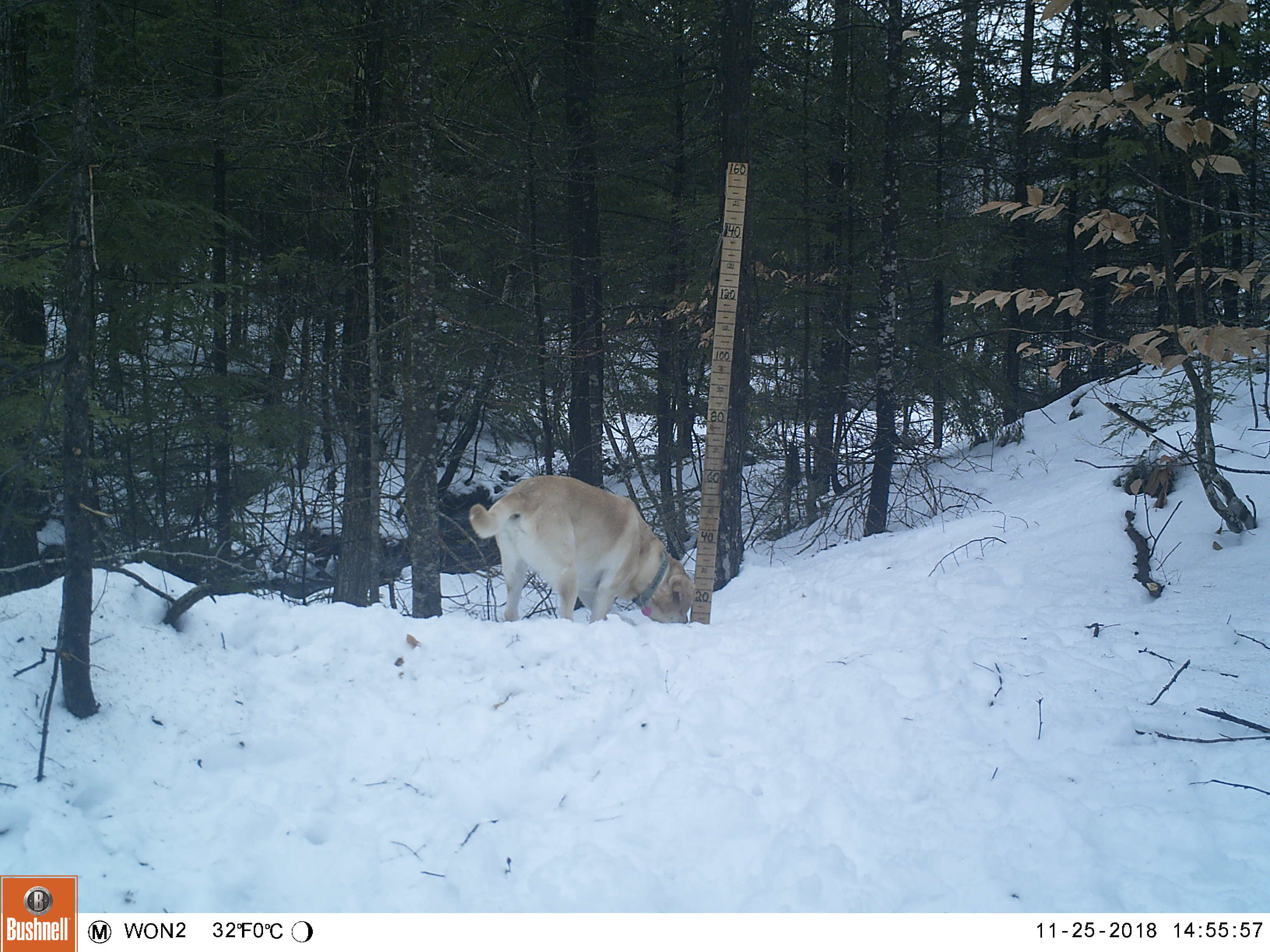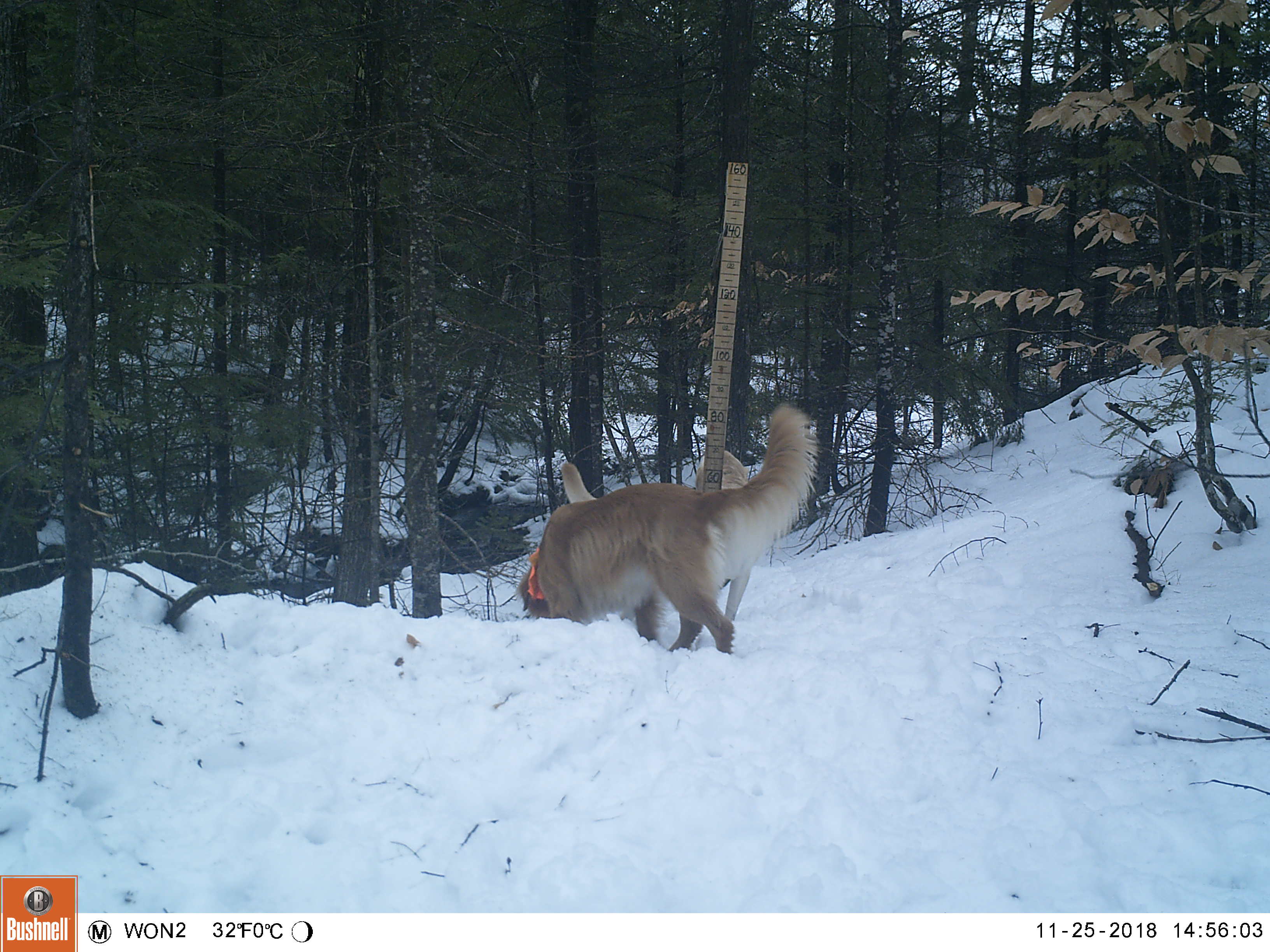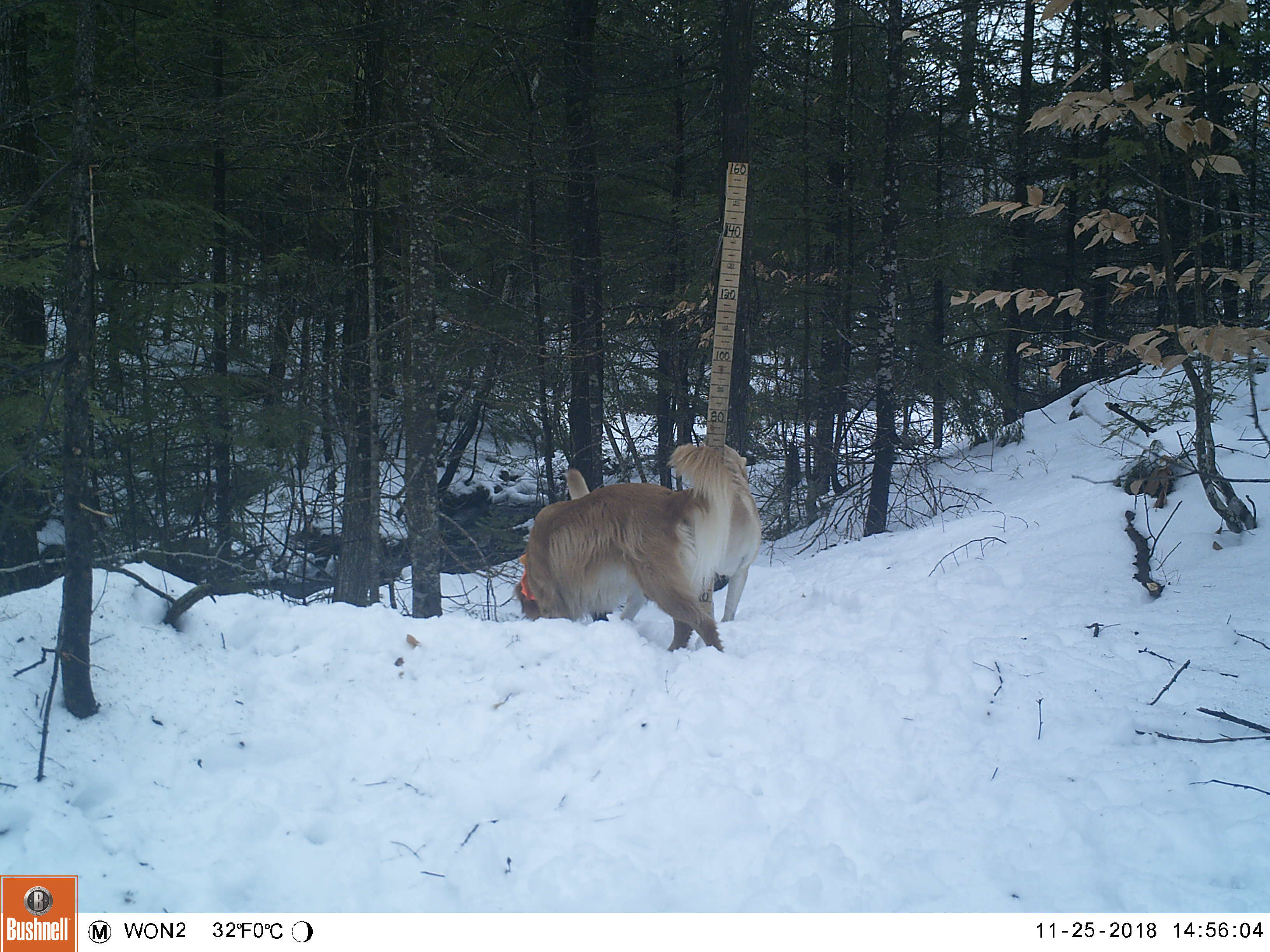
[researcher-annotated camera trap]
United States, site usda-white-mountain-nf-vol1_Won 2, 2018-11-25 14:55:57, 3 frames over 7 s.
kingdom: Animalia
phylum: Chordata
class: Mammalia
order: Carnivora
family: Canidae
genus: Canis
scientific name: Canis familiaris familiaris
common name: domestic dog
Domestic dog (Canis familiaris familiaris).